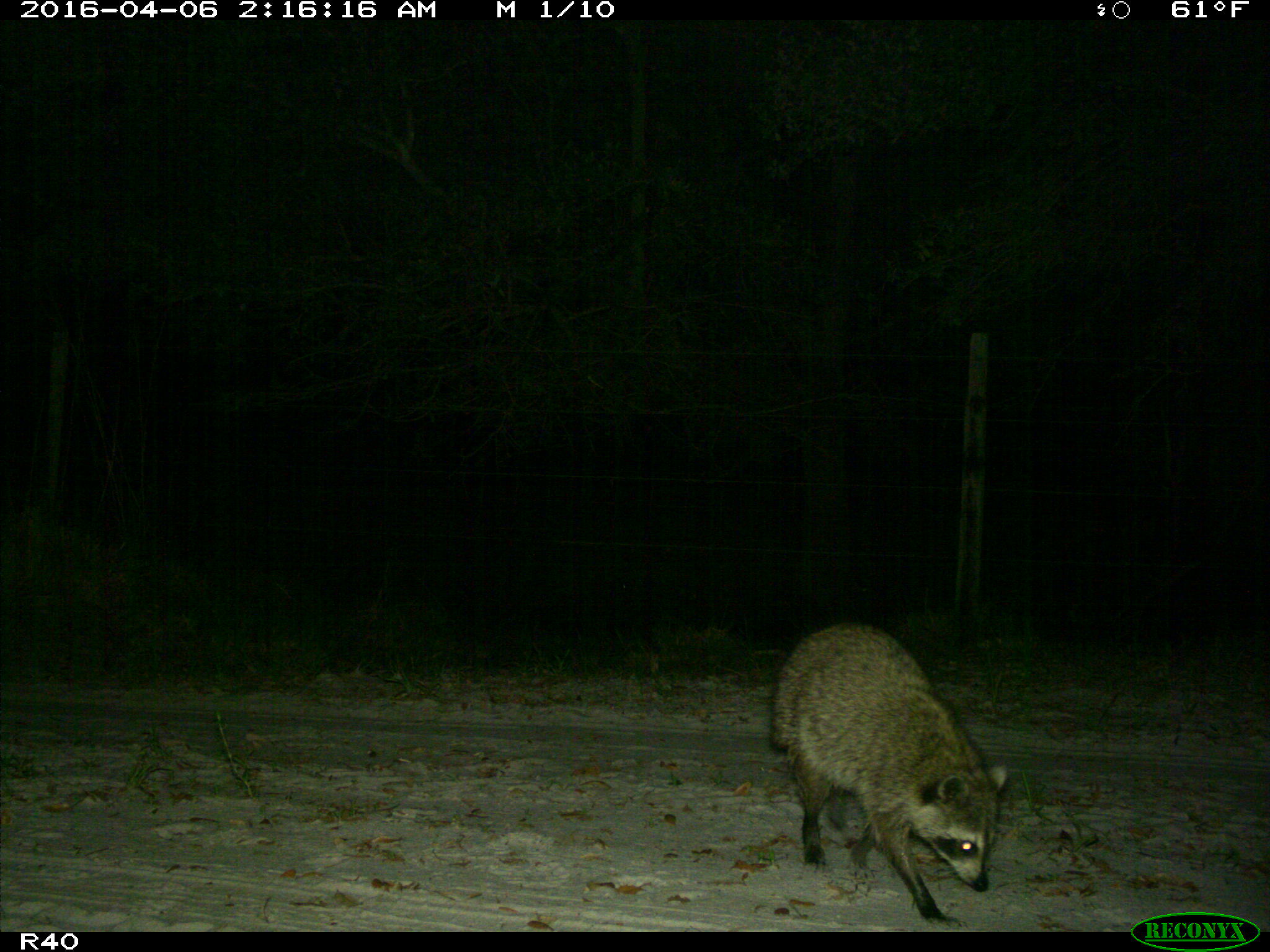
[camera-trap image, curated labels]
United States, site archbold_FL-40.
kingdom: Animalia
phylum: Chordata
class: Mammalia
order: Carnivora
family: Procyonidae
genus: Procyon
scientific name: Procyon lotor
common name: common raccoon